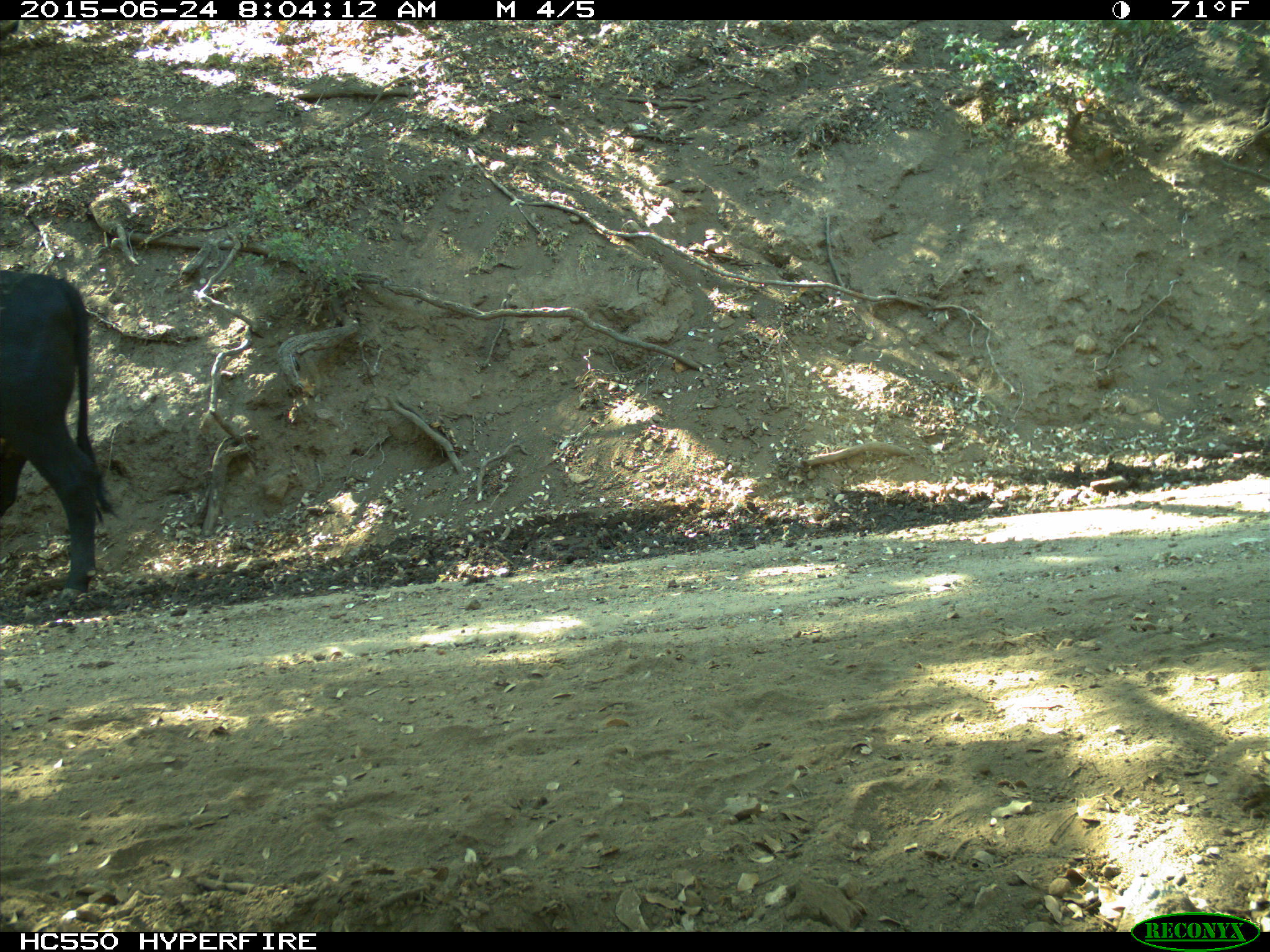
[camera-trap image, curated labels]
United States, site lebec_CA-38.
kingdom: Animalia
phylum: Chordata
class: Mammalia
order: Artiodactyla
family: Bovidae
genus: Bos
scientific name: Bos taurus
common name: domestic cow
Bos taurus (domestic cow).